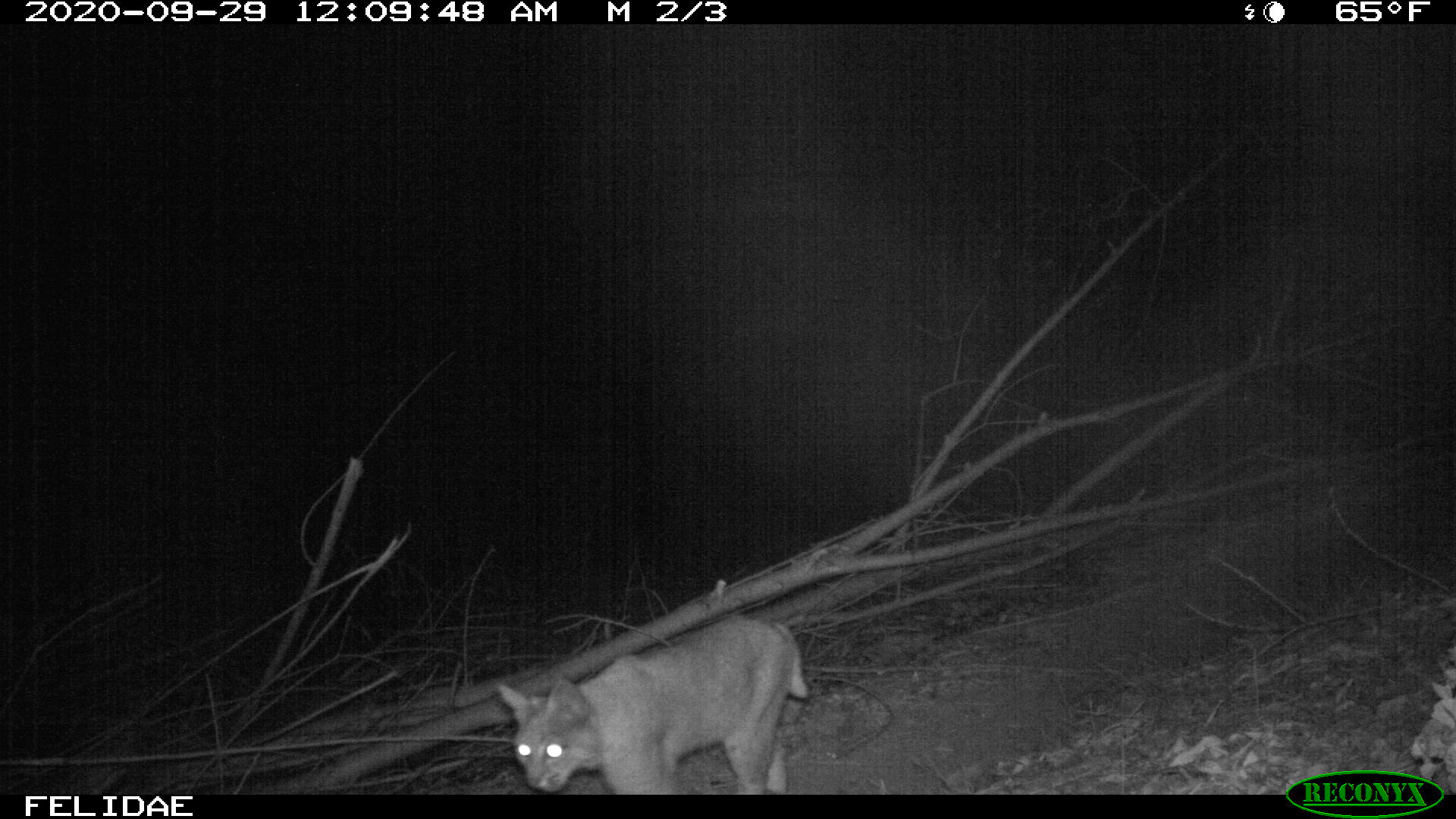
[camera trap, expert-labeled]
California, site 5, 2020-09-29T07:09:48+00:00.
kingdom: Animalia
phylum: Chordata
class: Mammalia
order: Carnivora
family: Felidae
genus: Lynx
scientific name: Lynx rufus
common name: bobcat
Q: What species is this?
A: Bobcat (Lynx rufus).